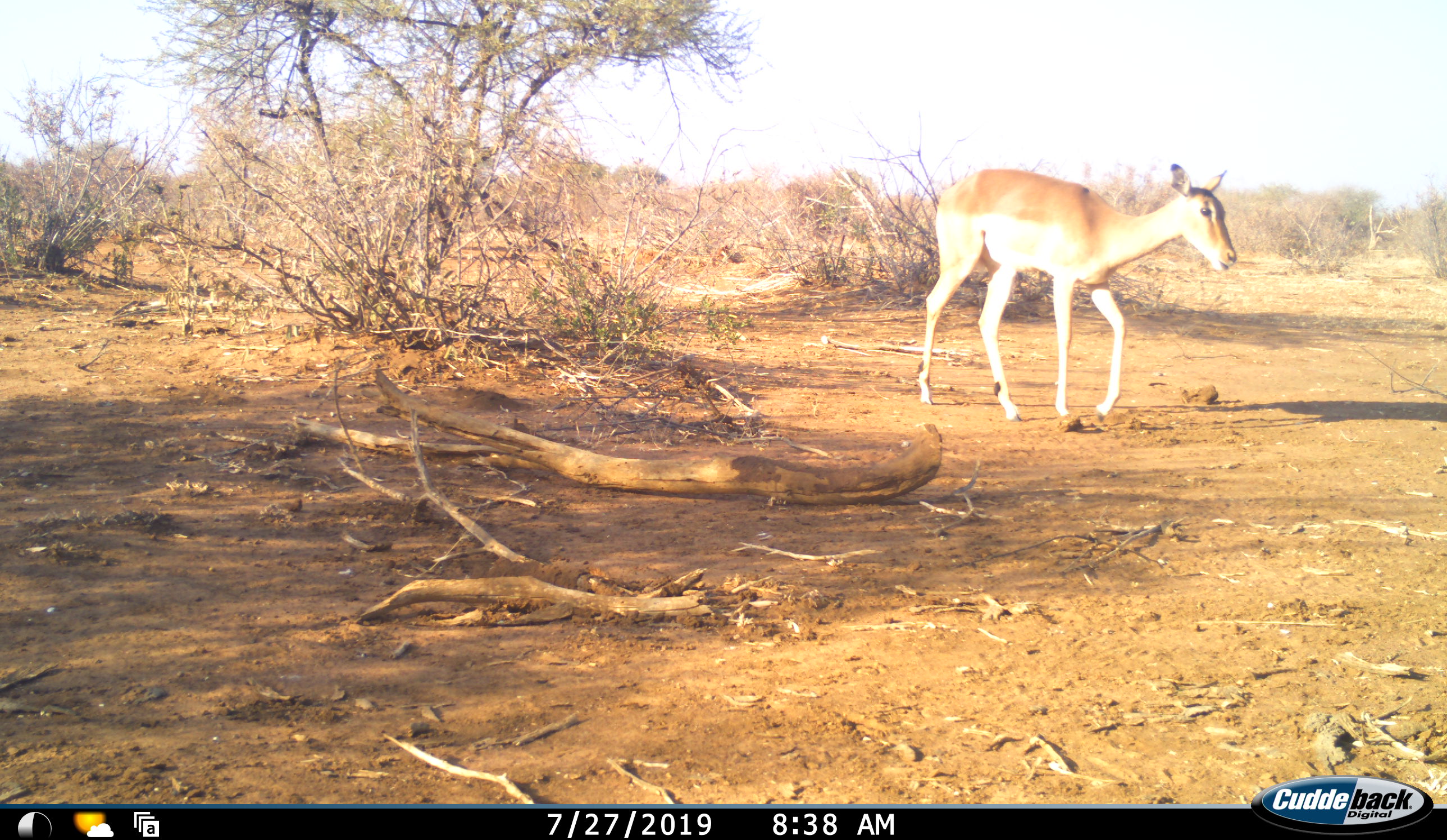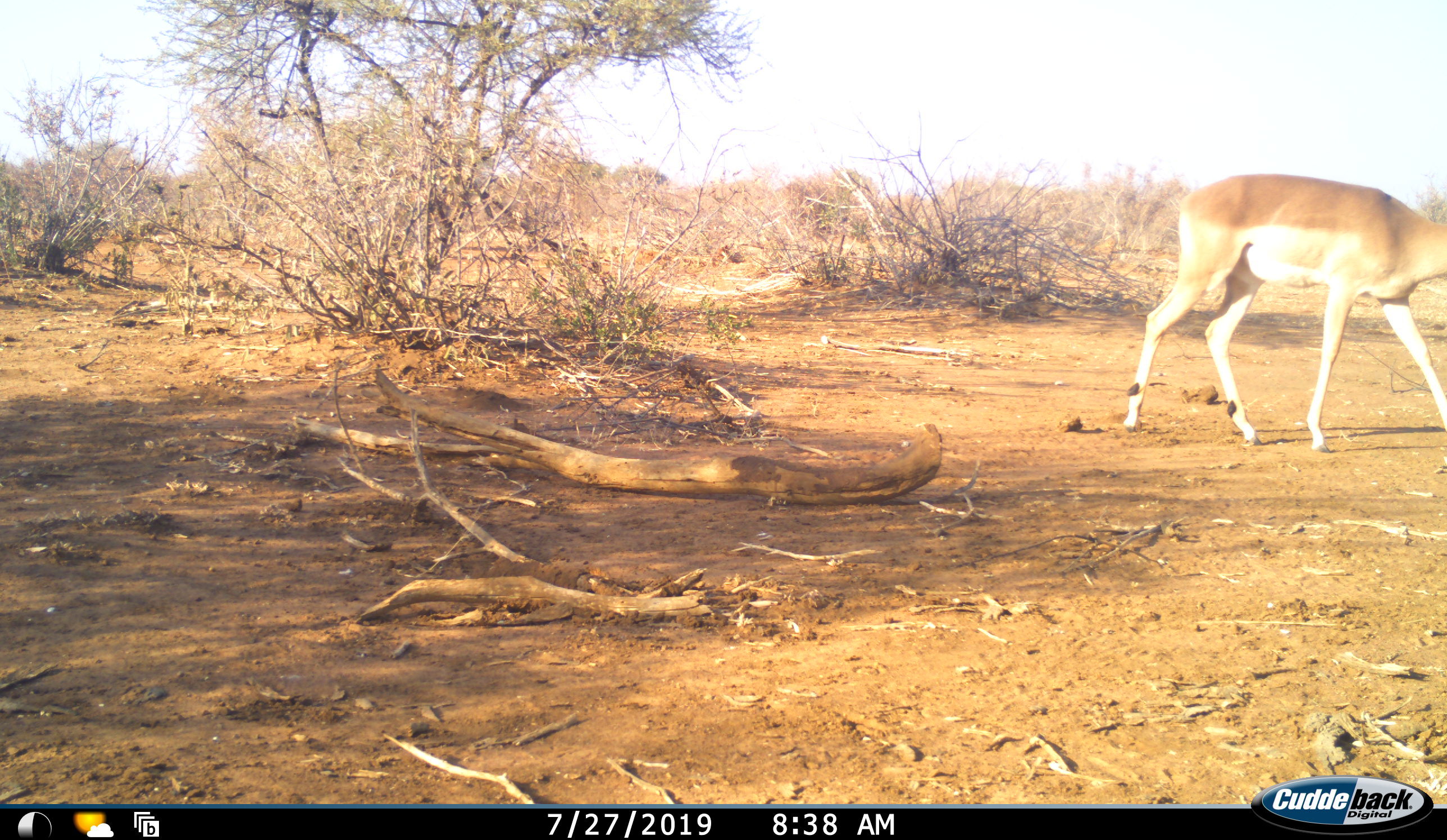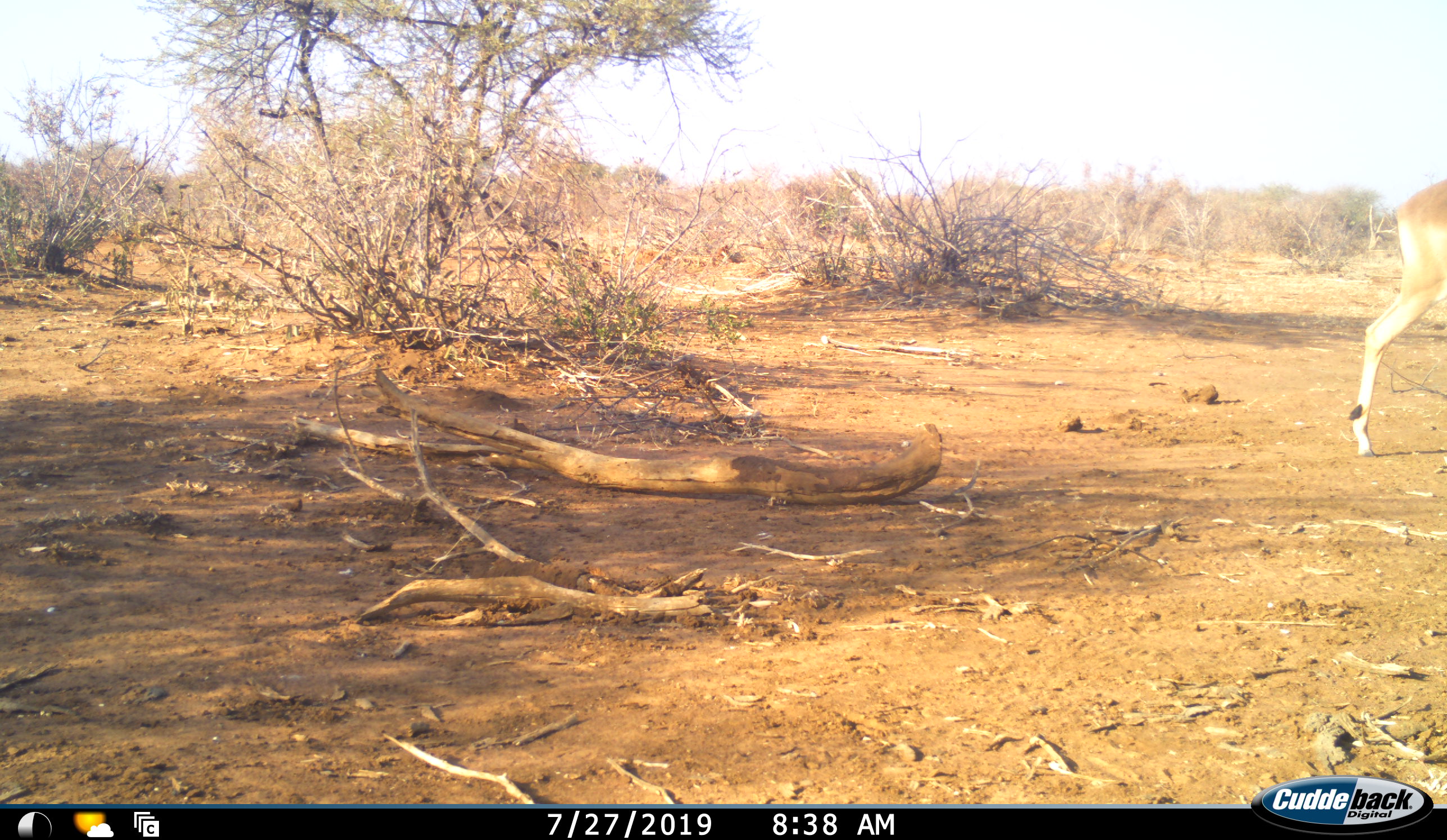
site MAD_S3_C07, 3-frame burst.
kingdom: Animalia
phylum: Chordata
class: Mammalia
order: Artiodactyla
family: Bovidae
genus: Aepyceros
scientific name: Aepyceros melampus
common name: impala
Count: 1.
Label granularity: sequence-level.